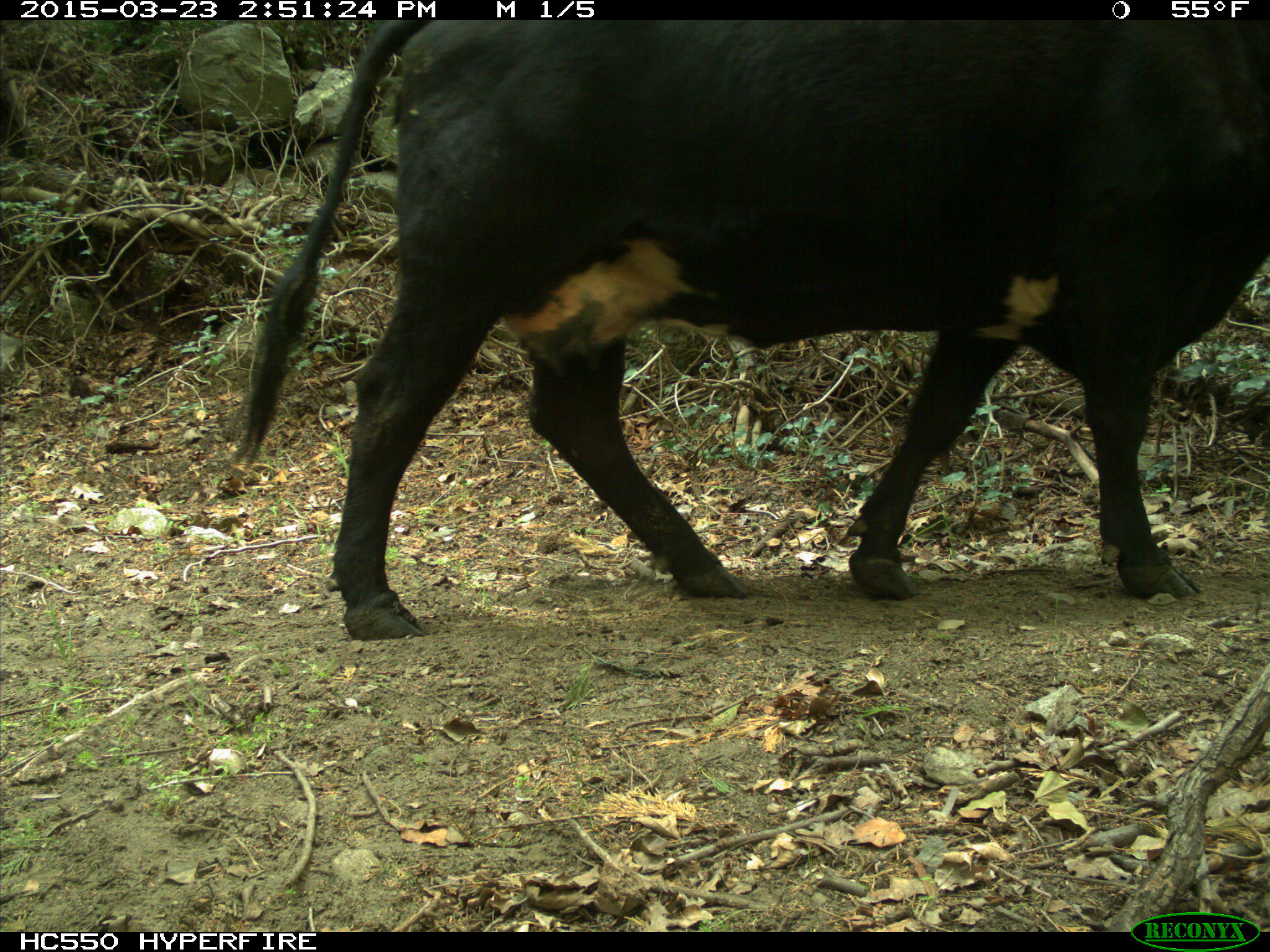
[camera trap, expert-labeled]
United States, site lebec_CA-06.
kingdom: Animalia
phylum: Chordata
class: Mammalia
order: Artiodactyla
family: Bovidae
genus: Bos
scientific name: Bos taurus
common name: domestic cow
Bos taurus (domestic cow).